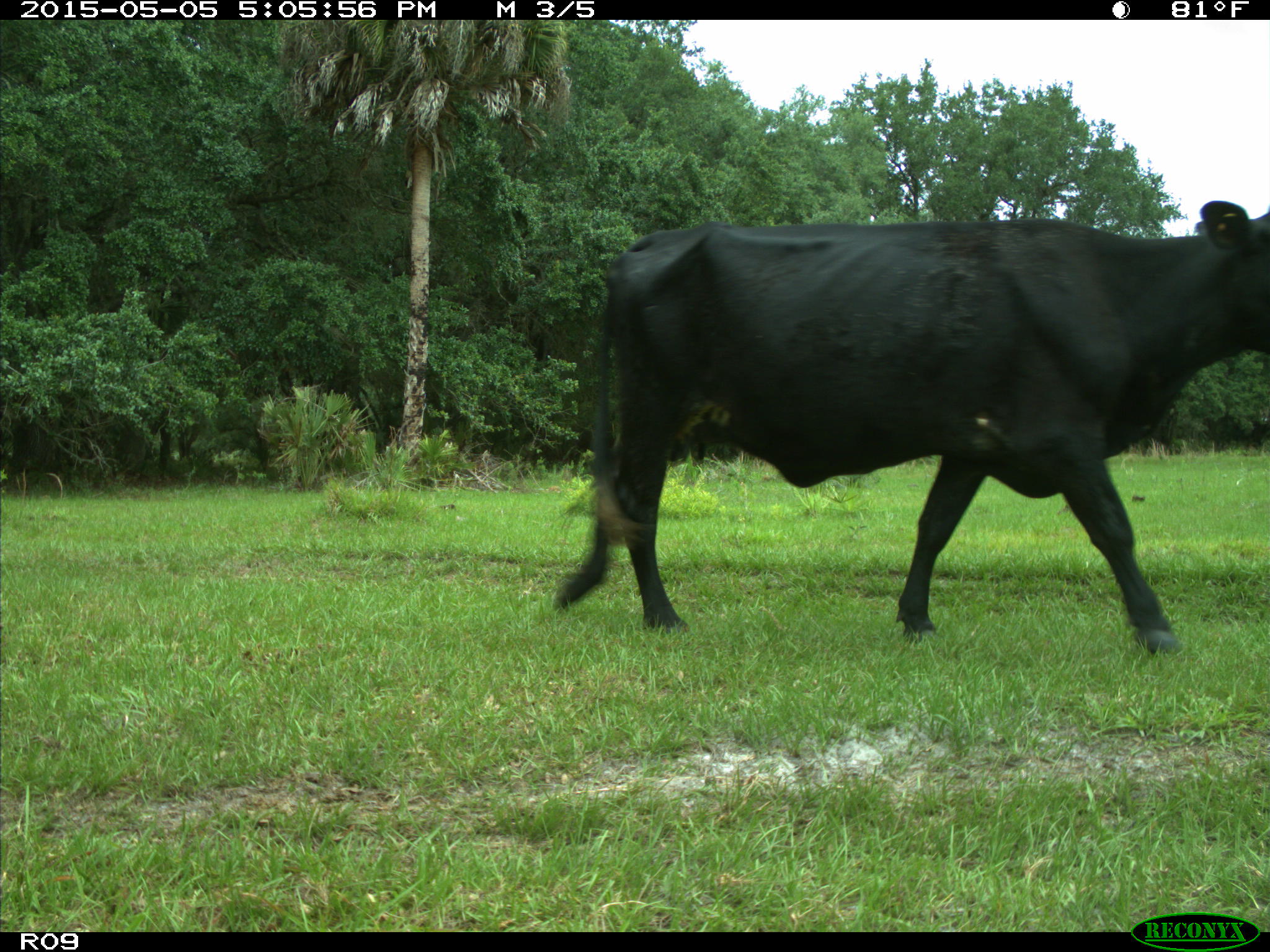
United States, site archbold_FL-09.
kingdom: Animalia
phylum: Chordata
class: Mammalia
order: Artiodactyla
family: Bovidae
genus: Bos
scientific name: Bos taurus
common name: domestic cow